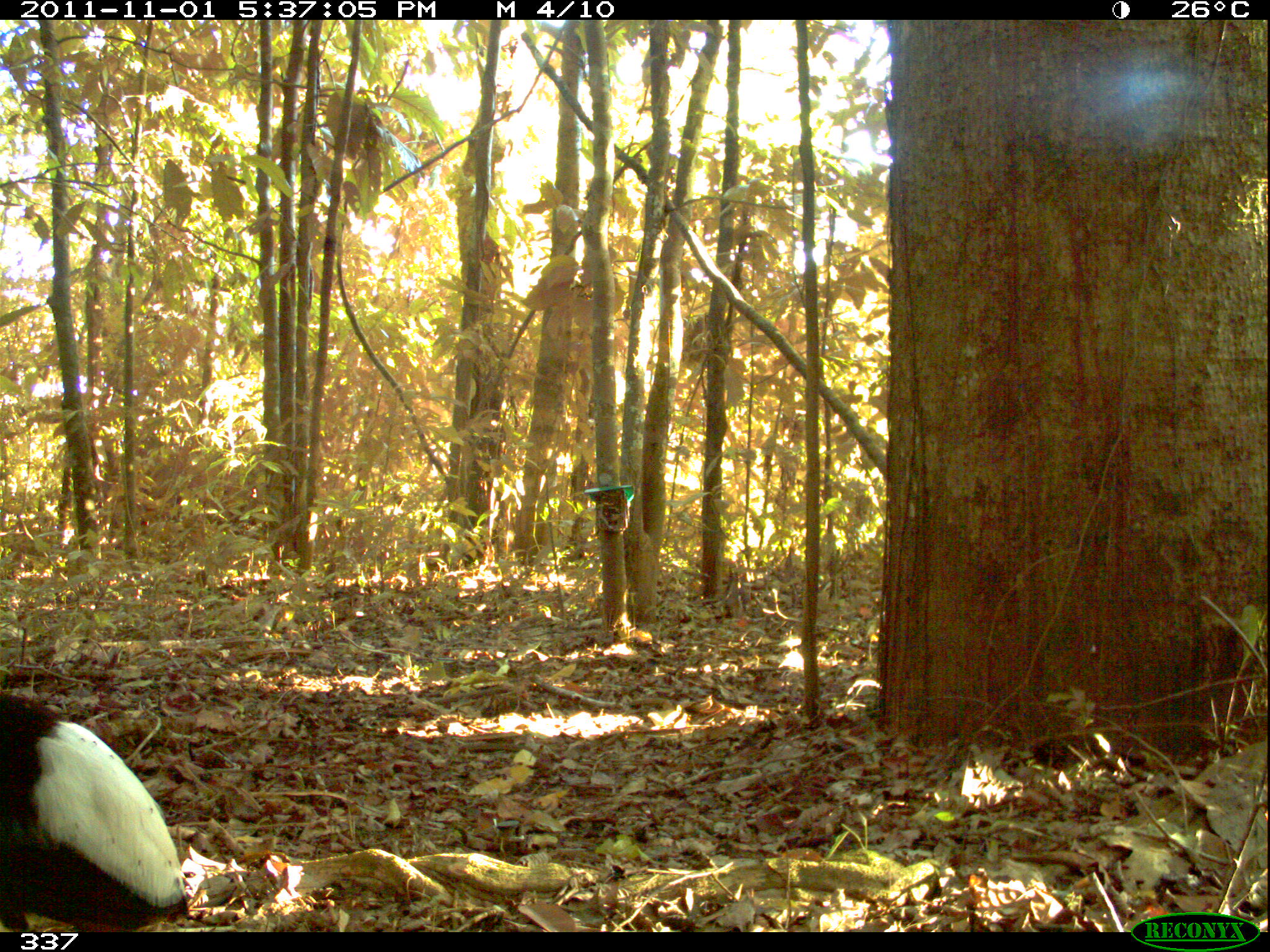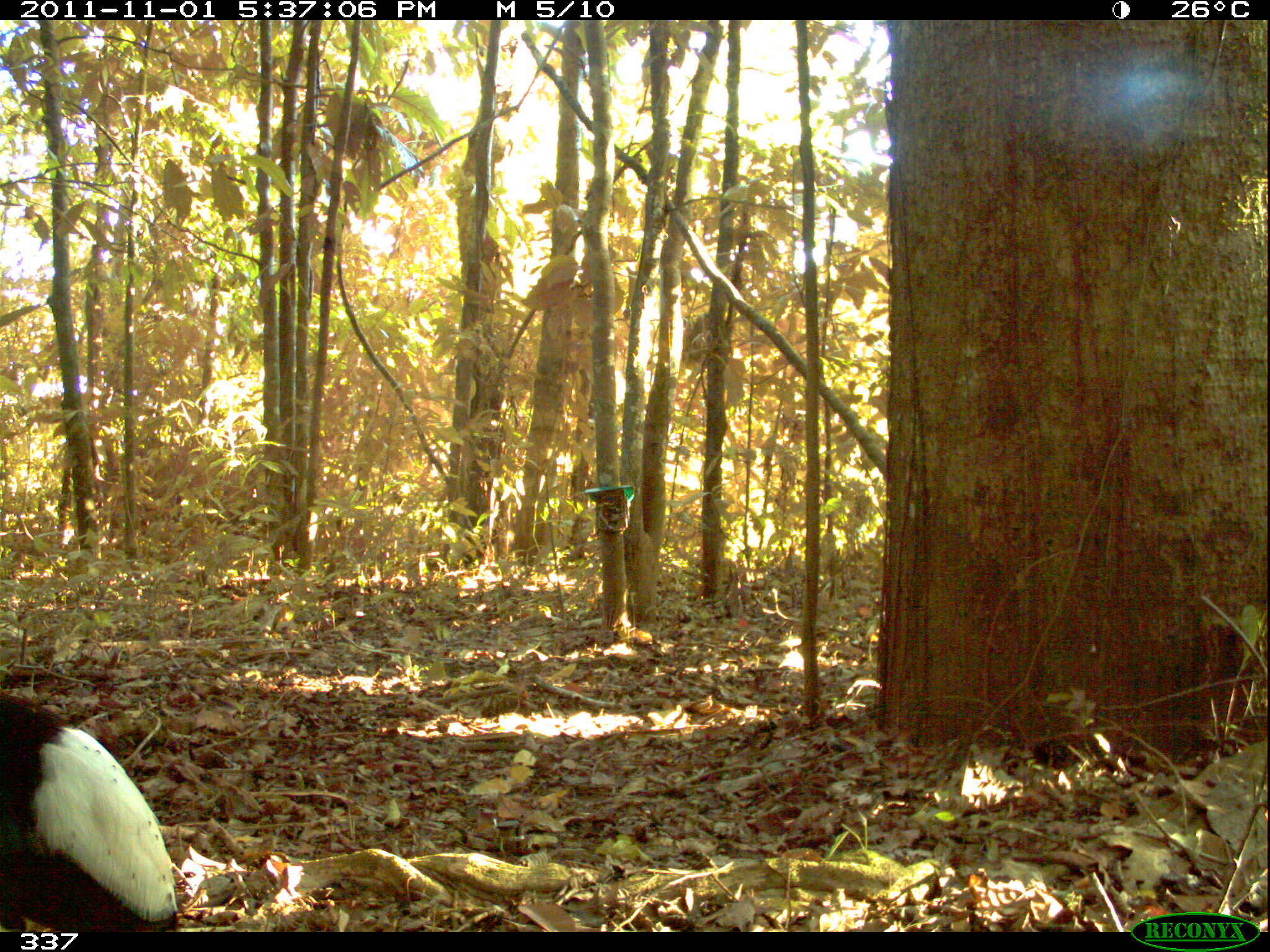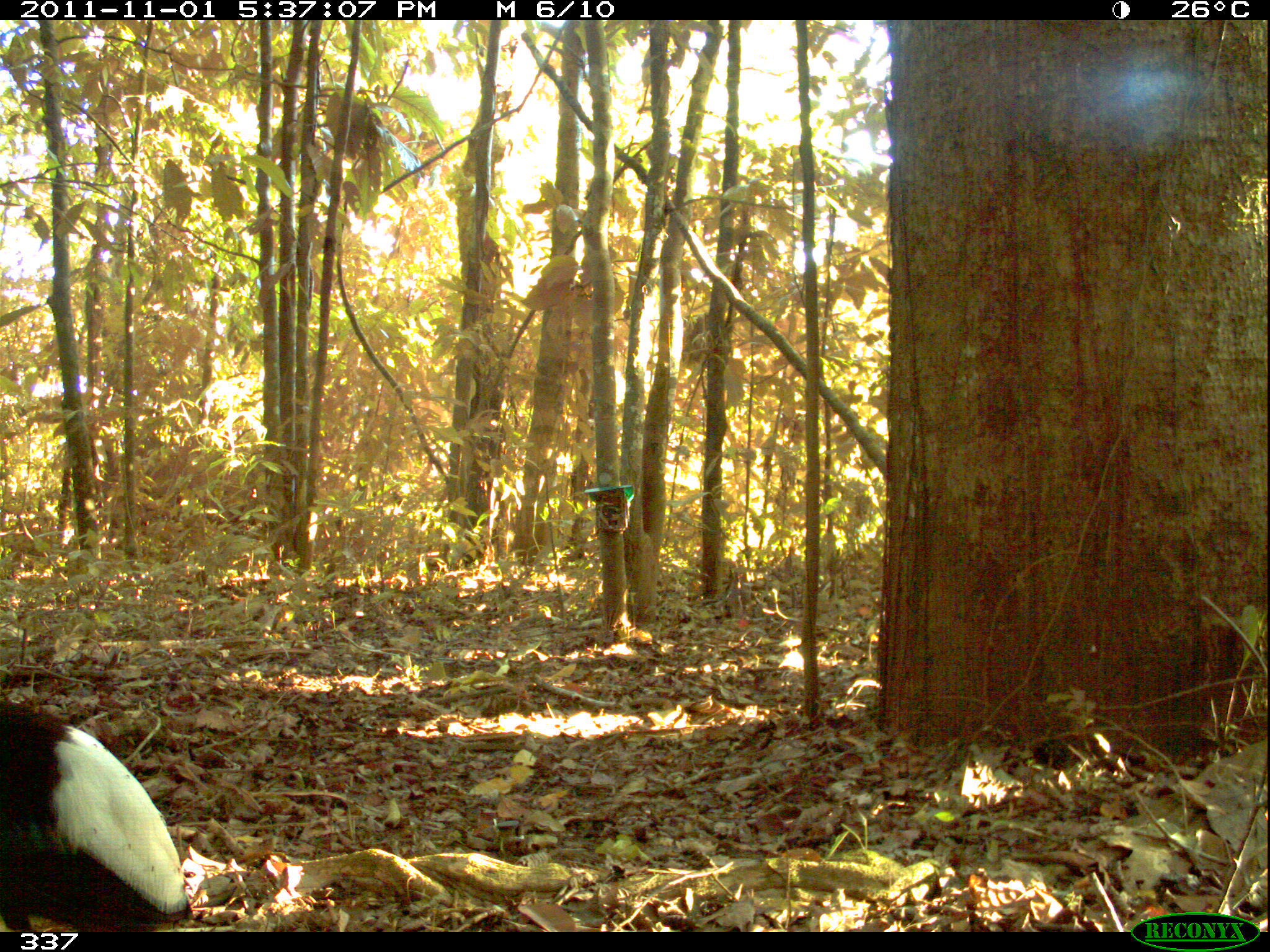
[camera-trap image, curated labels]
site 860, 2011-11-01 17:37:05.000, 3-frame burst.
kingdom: Animalia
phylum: Chordata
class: Aves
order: Gruiformes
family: Psophiidae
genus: Psophia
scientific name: Psophia leucoptera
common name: pale-winged trumpeter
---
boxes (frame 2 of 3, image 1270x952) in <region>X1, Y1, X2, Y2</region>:
psophia leucoptera: <region>0, 682, 183, 937</region>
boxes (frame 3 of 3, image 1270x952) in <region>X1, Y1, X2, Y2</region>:
psophia leucoptera: <region>1, 692, 195, 930</region>